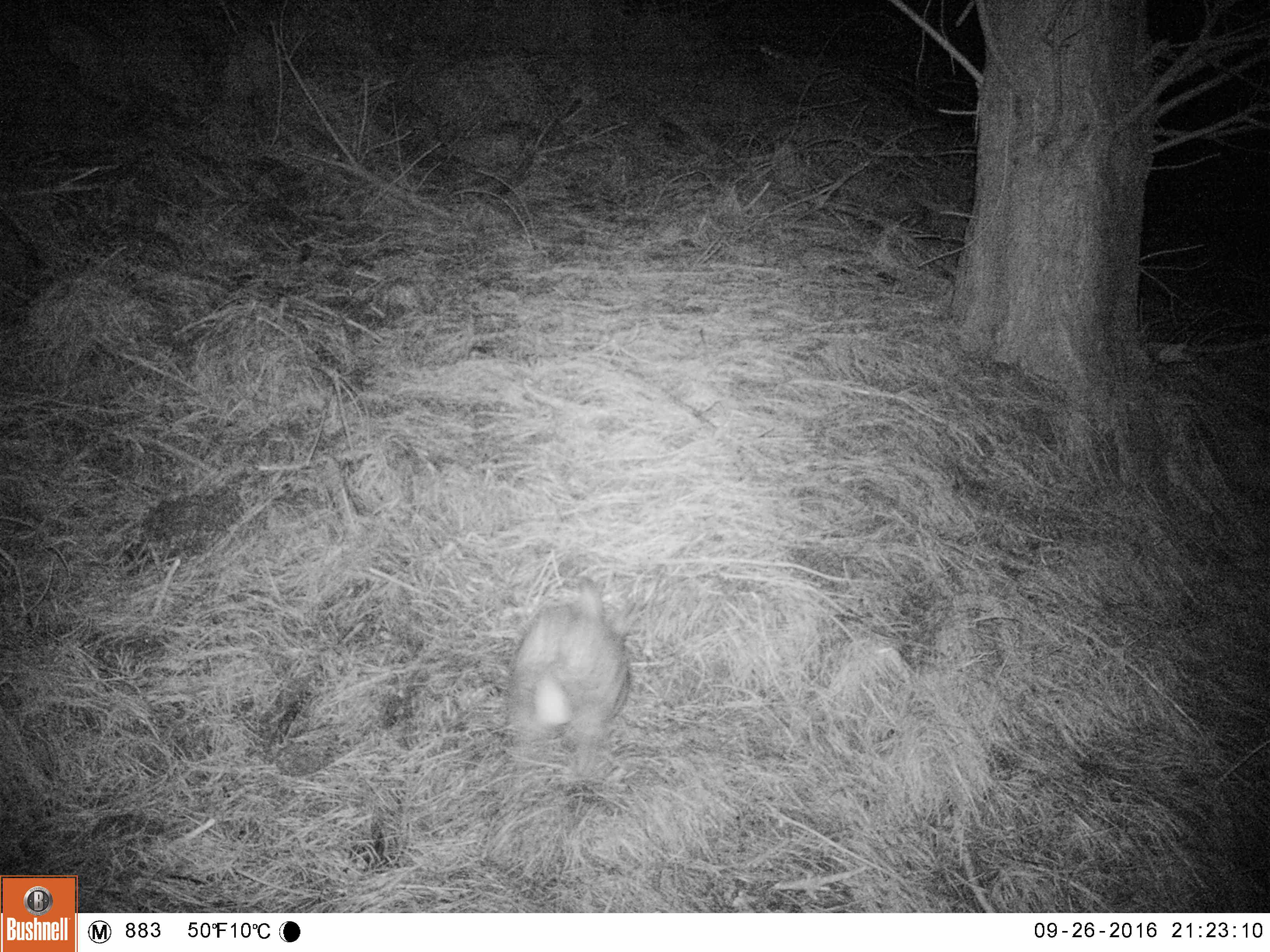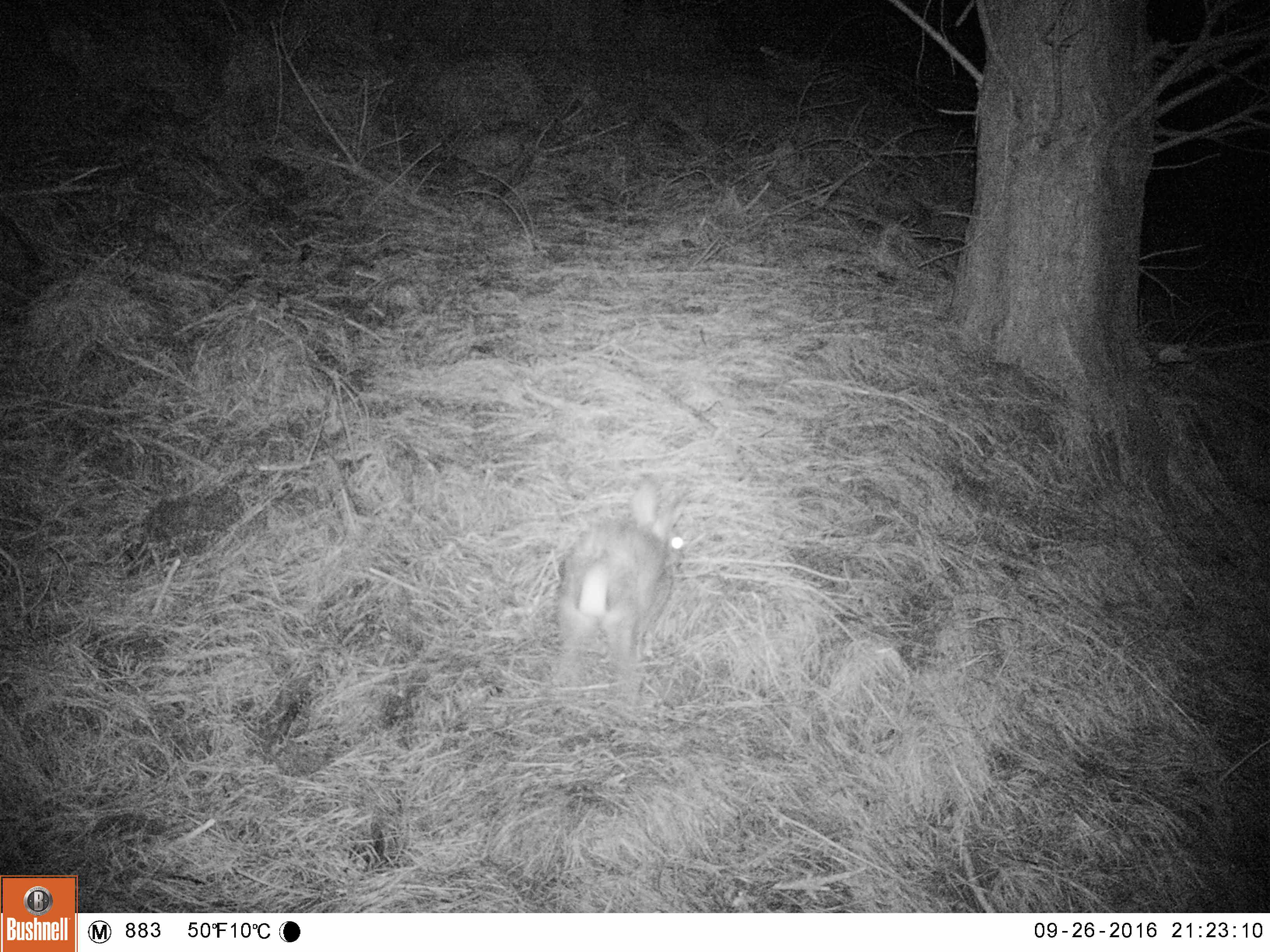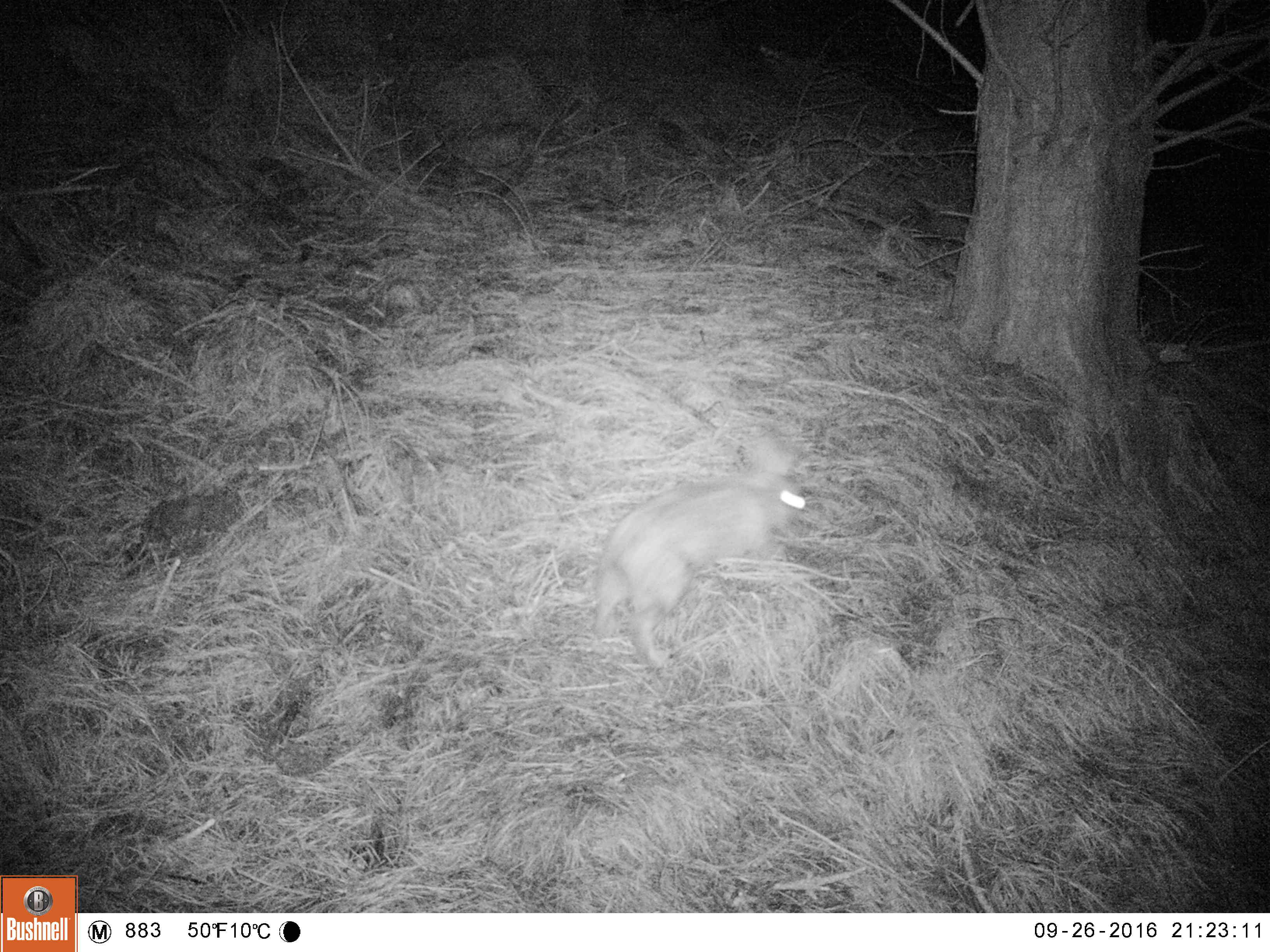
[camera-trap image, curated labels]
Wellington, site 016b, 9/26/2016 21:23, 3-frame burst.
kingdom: Animalia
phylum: Chordata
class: Mammalia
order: Lagomorpha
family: Leporidae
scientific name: Leporidae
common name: rabbit